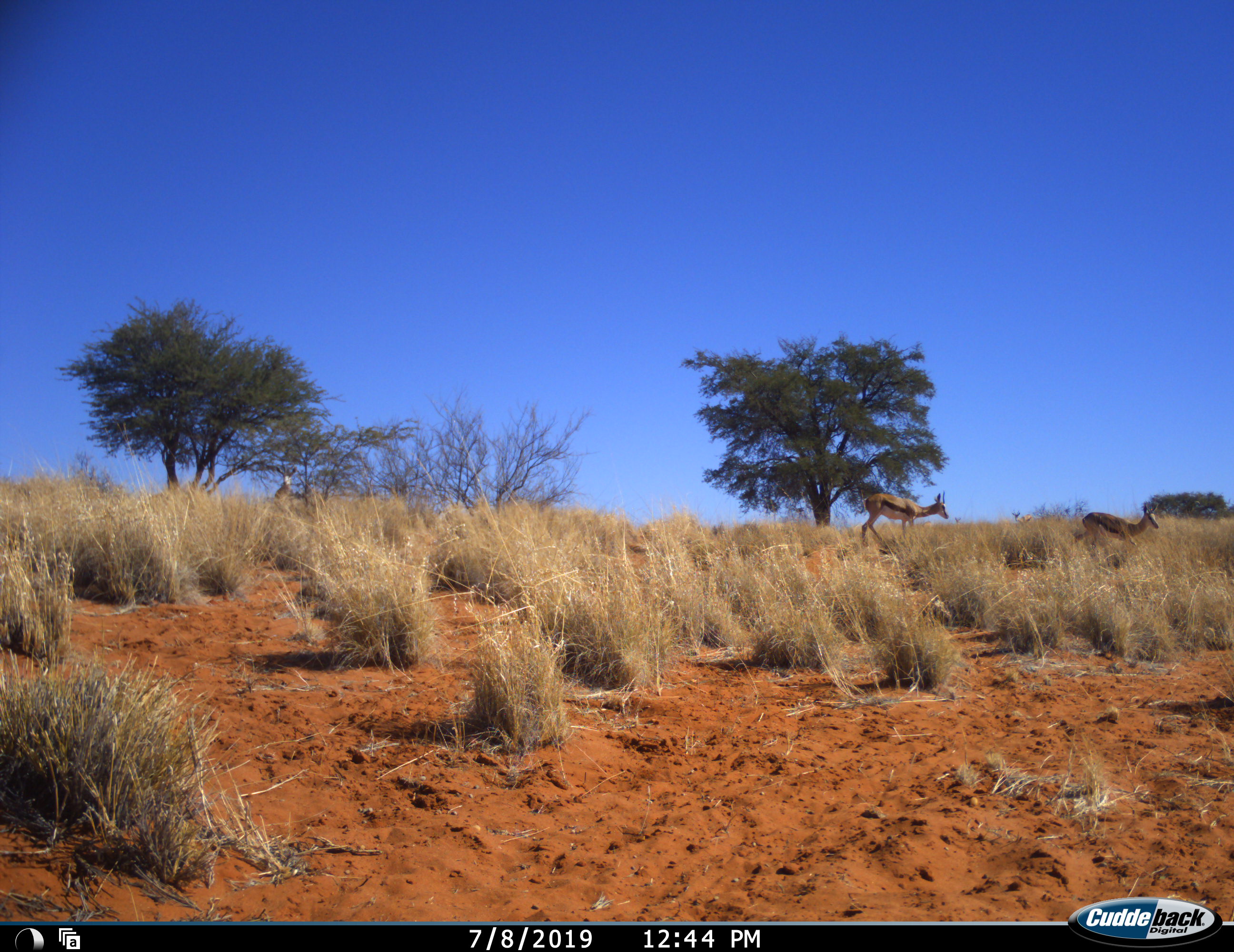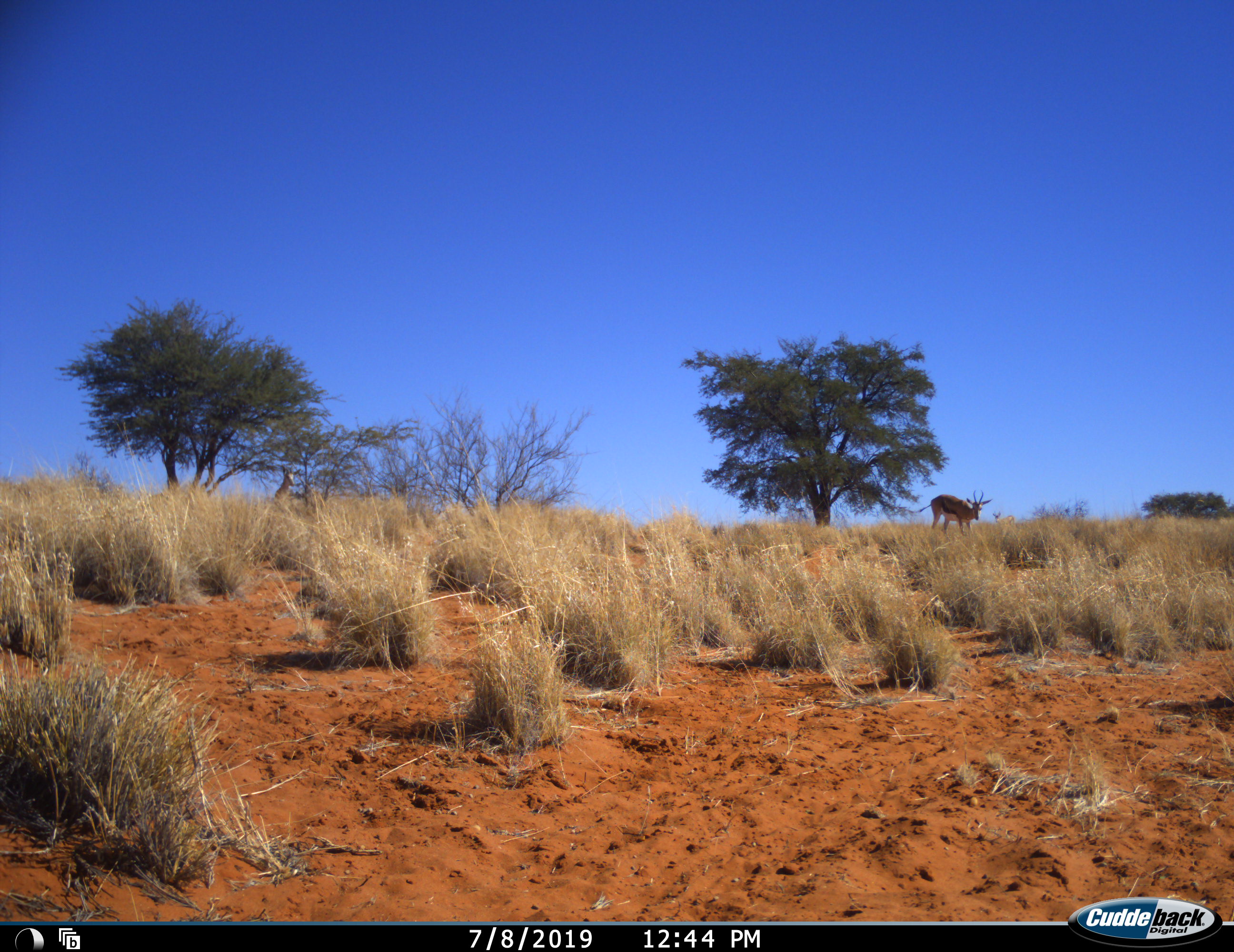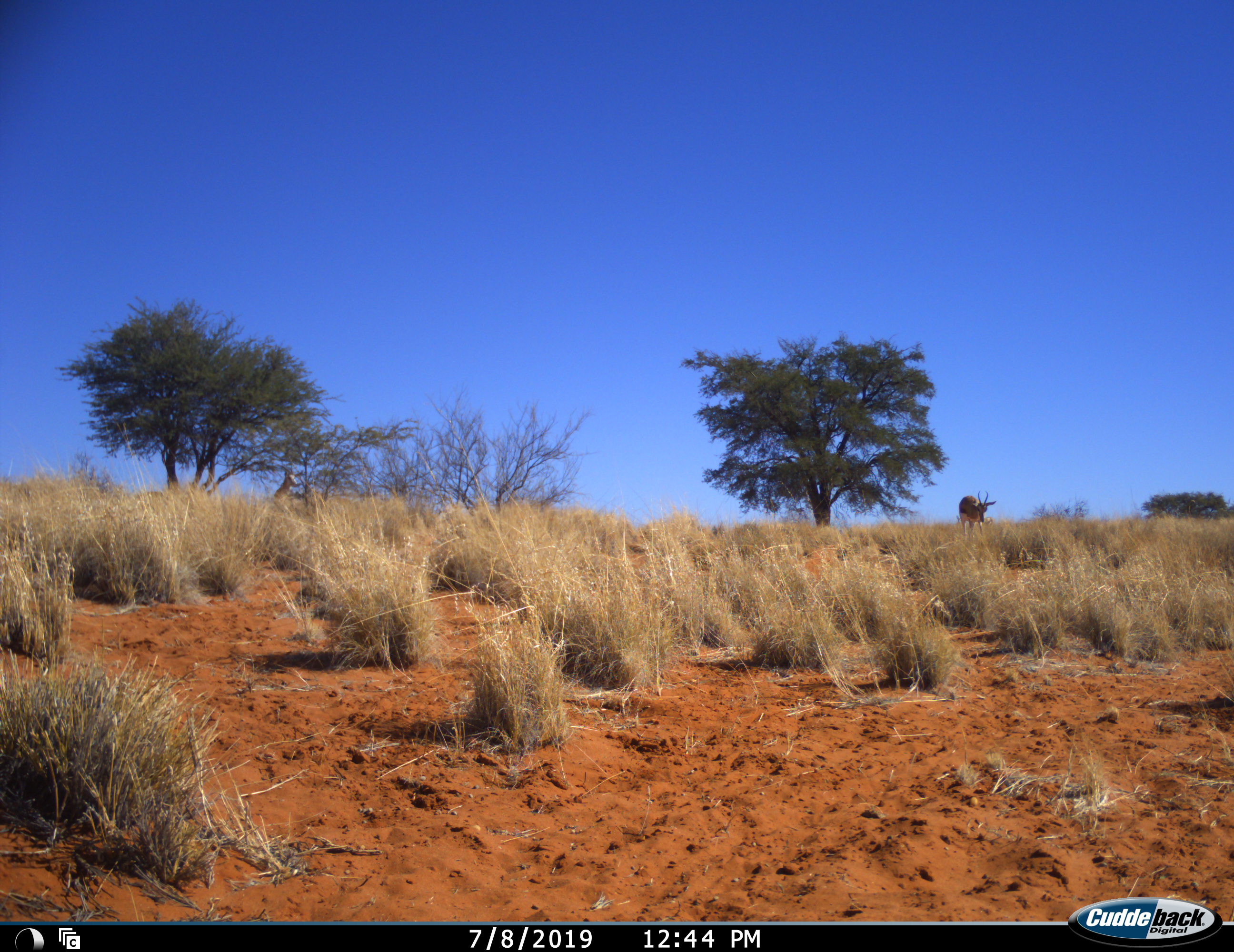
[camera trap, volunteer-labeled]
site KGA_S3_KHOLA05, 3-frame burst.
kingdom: Animalia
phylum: Chordata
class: Mammalia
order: Artiodactyla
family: Bovidae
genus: Antidorcas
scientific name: Antidorcas marsupialis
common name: springbok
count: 6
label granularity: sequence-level